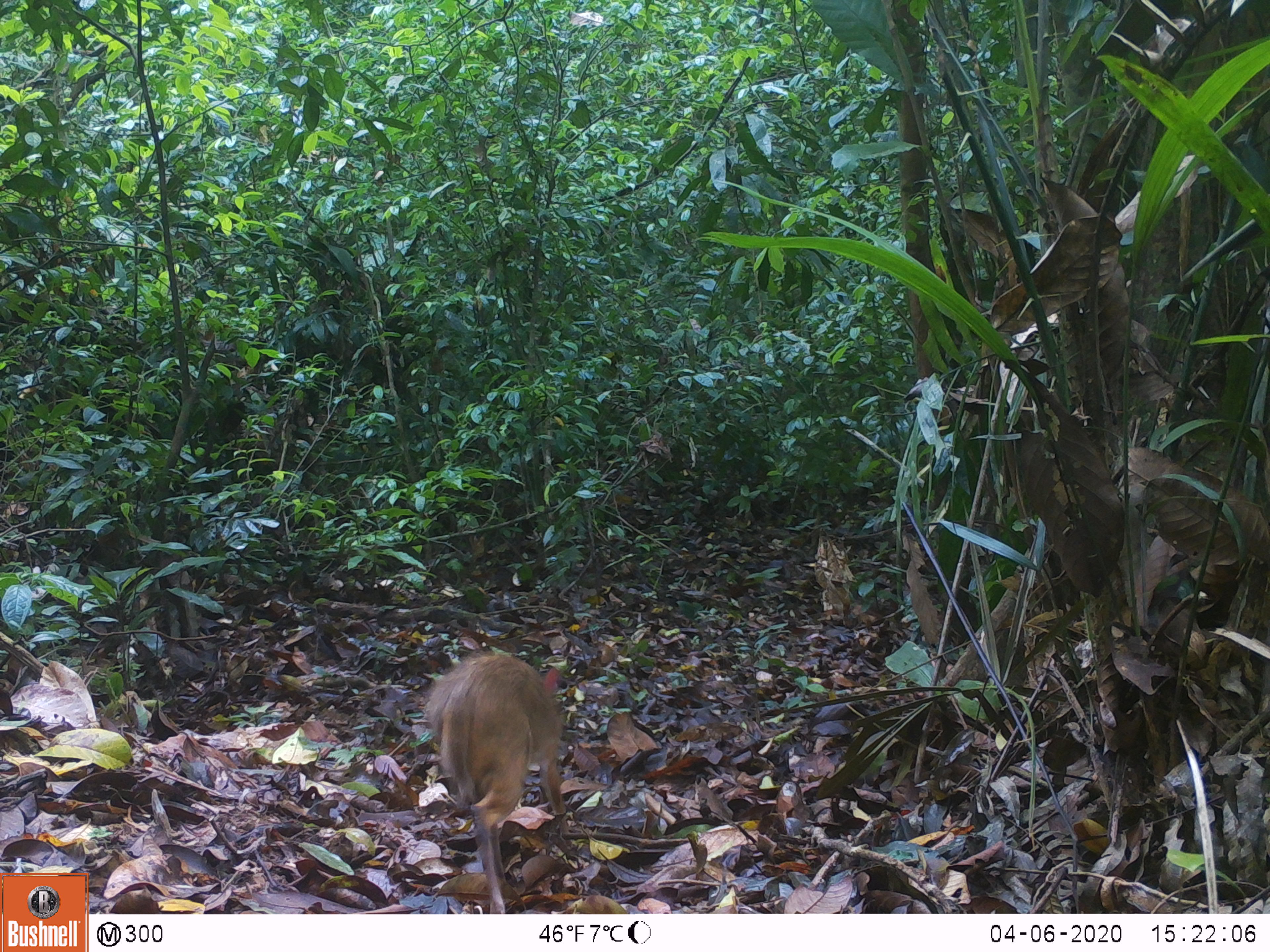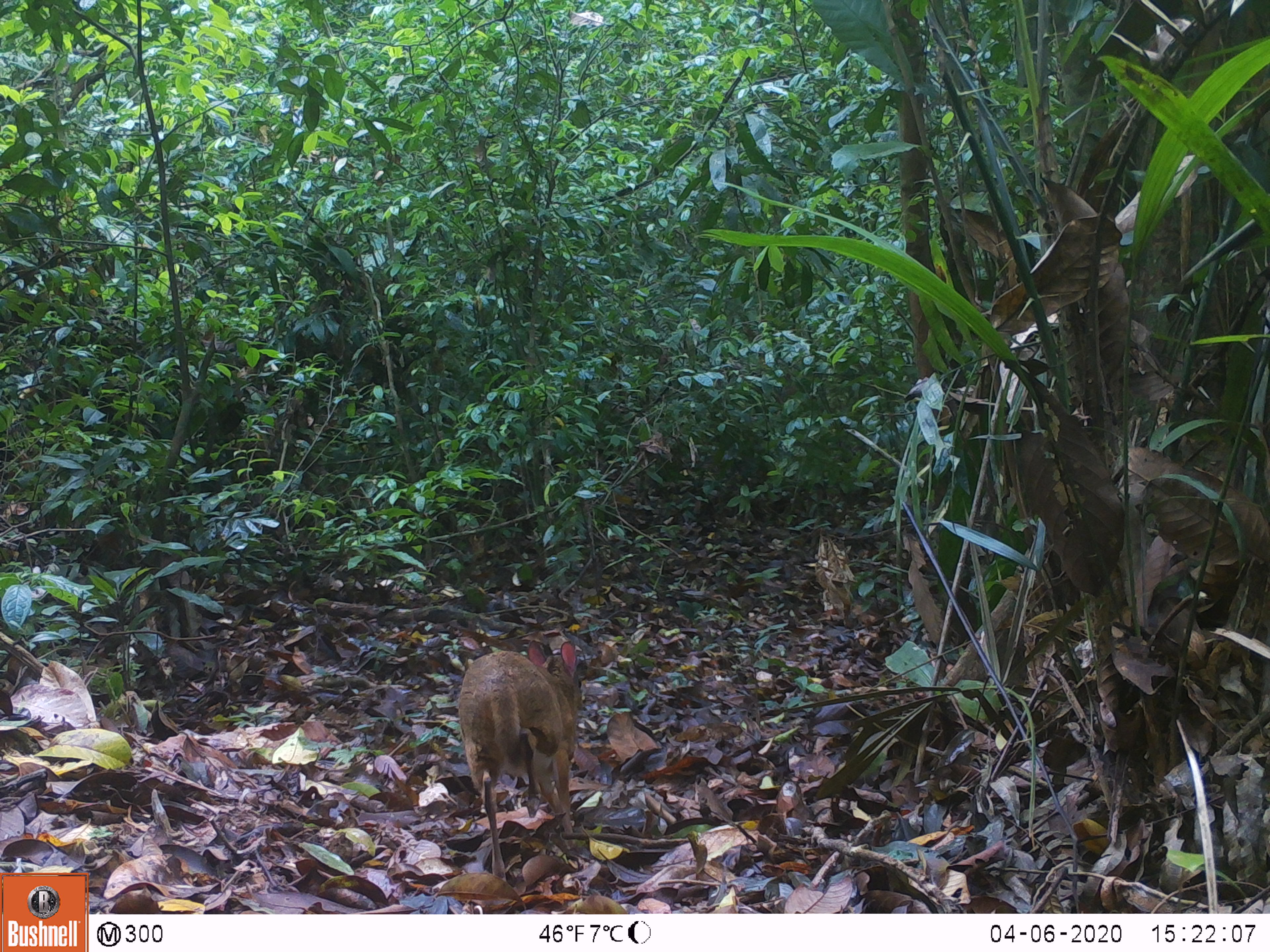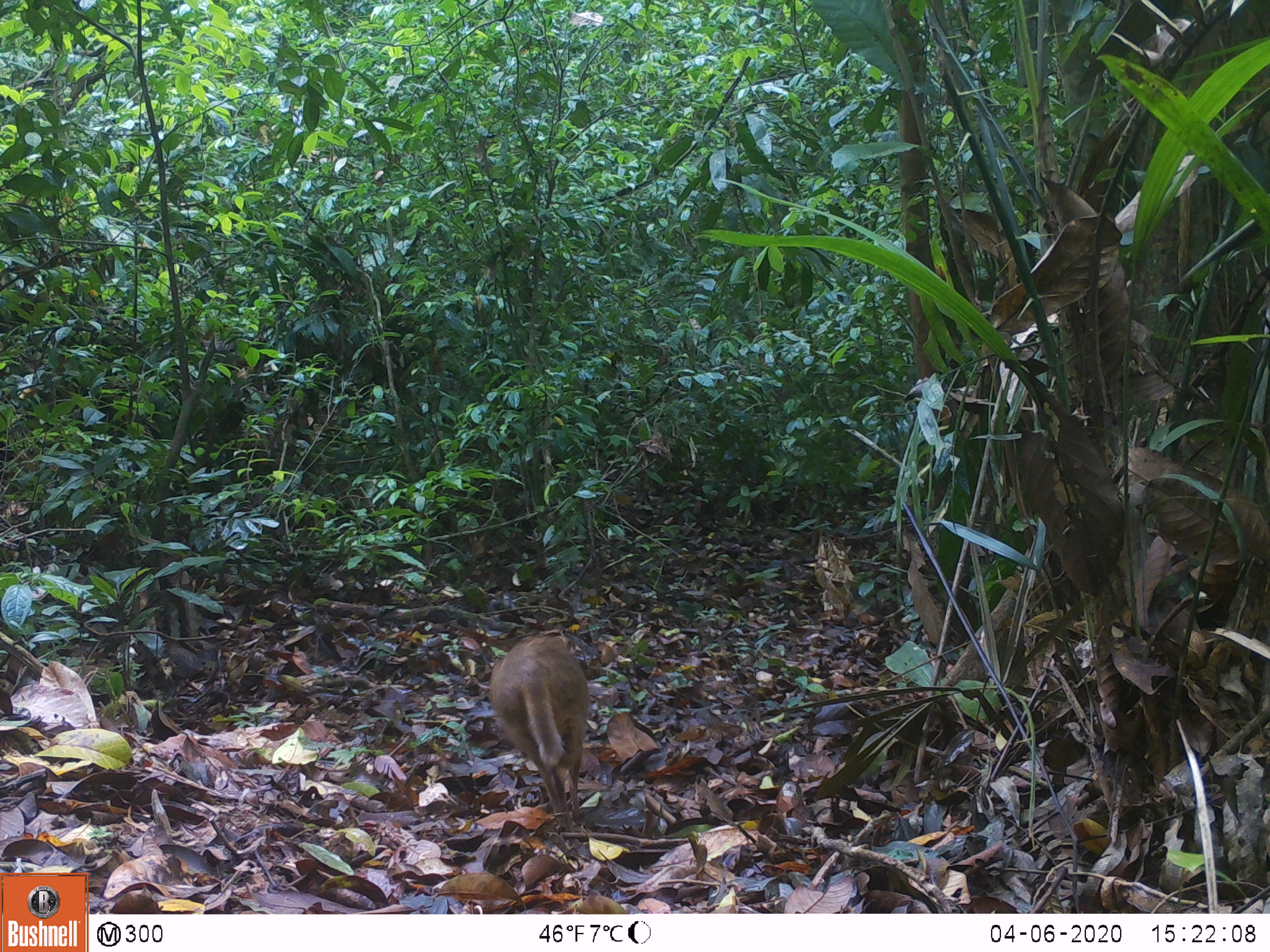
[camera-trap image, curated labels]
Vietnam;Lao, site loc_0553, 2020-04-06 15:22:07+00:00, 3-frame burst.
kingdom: Animalia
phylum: Chordata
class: Mammalia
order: Artiodactyla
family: Tragulidae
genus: Moschiola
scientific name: Moschiola meminna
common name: chevrotain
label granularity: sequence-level